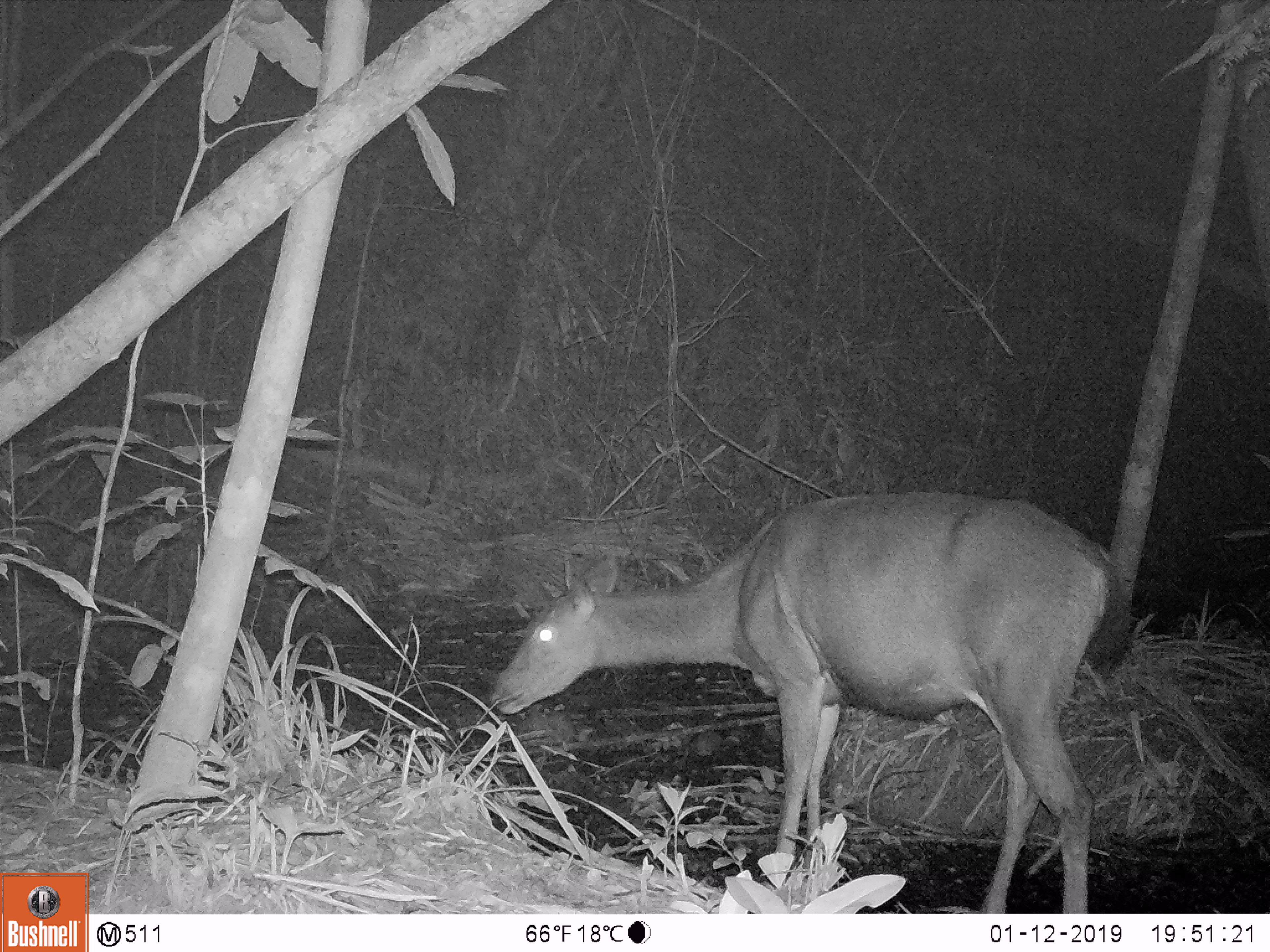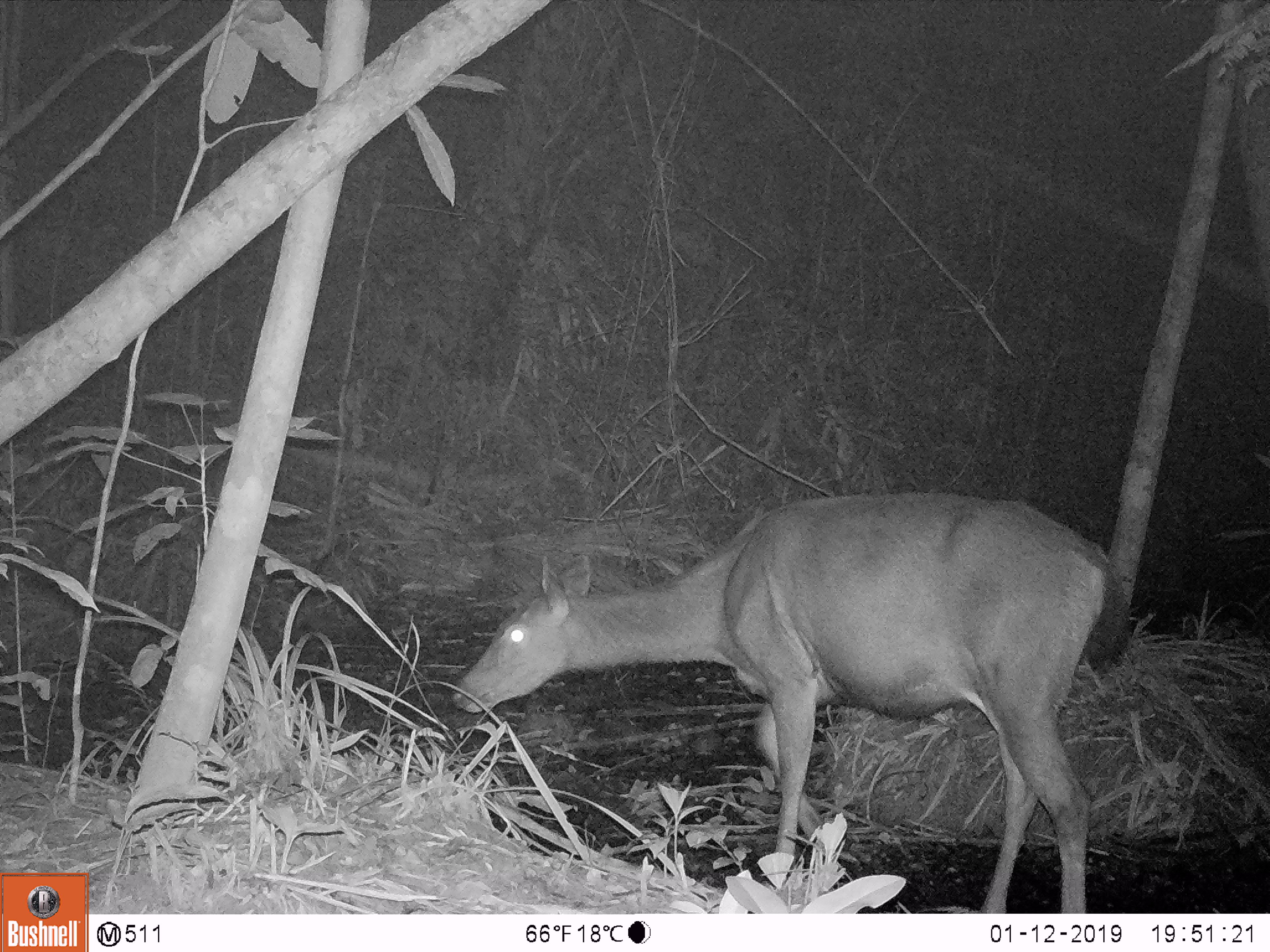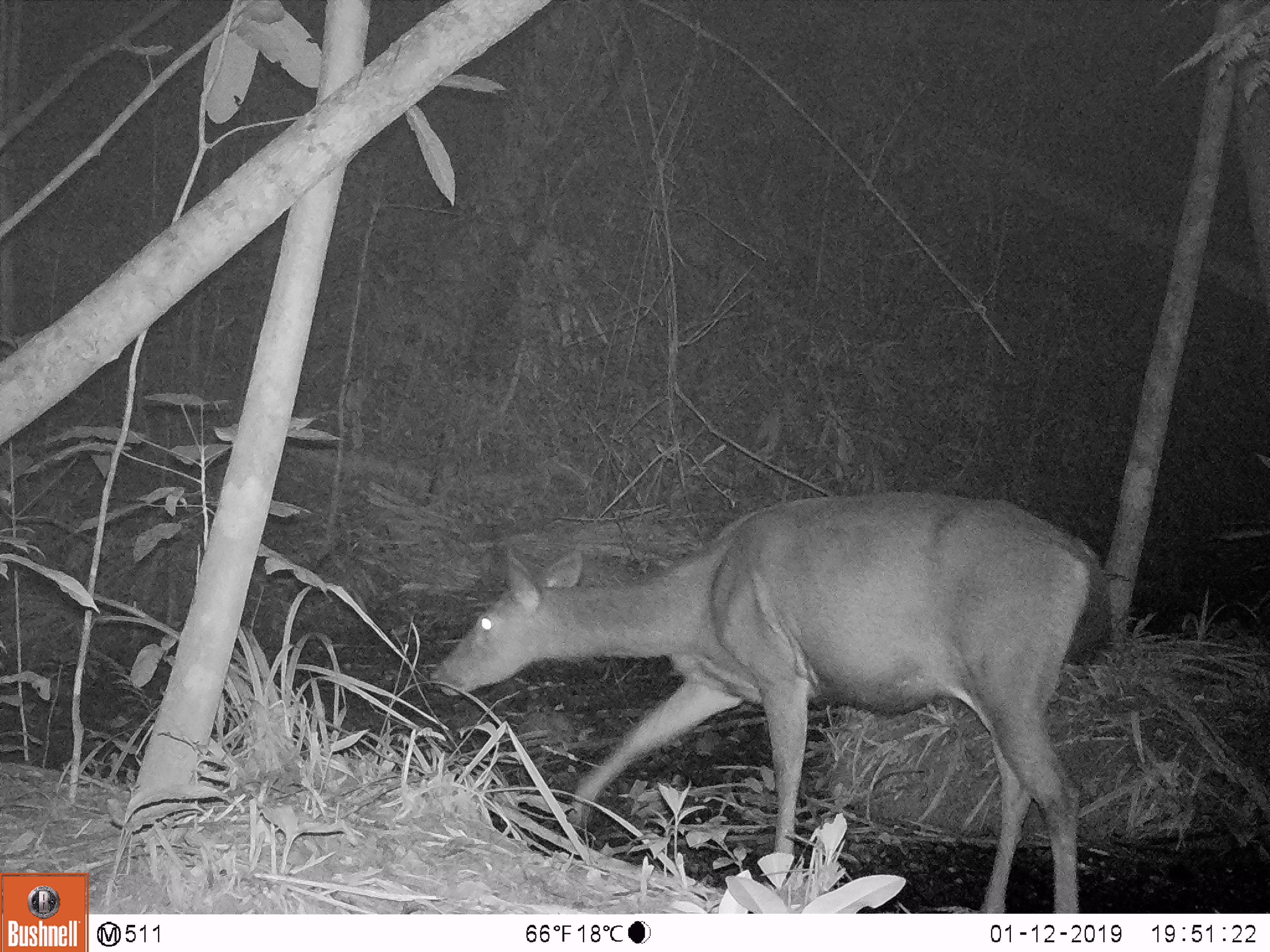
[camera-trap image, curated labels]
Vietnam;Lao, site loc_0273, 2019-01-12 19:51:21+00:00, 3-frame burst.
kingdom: Animalia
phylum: Chordata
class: Mammalia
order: Artiodactyla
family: Cervidae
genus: Rusa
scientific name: Rusa unicolor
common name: sambar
Sambar (Rusa unicolor). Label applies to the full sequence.